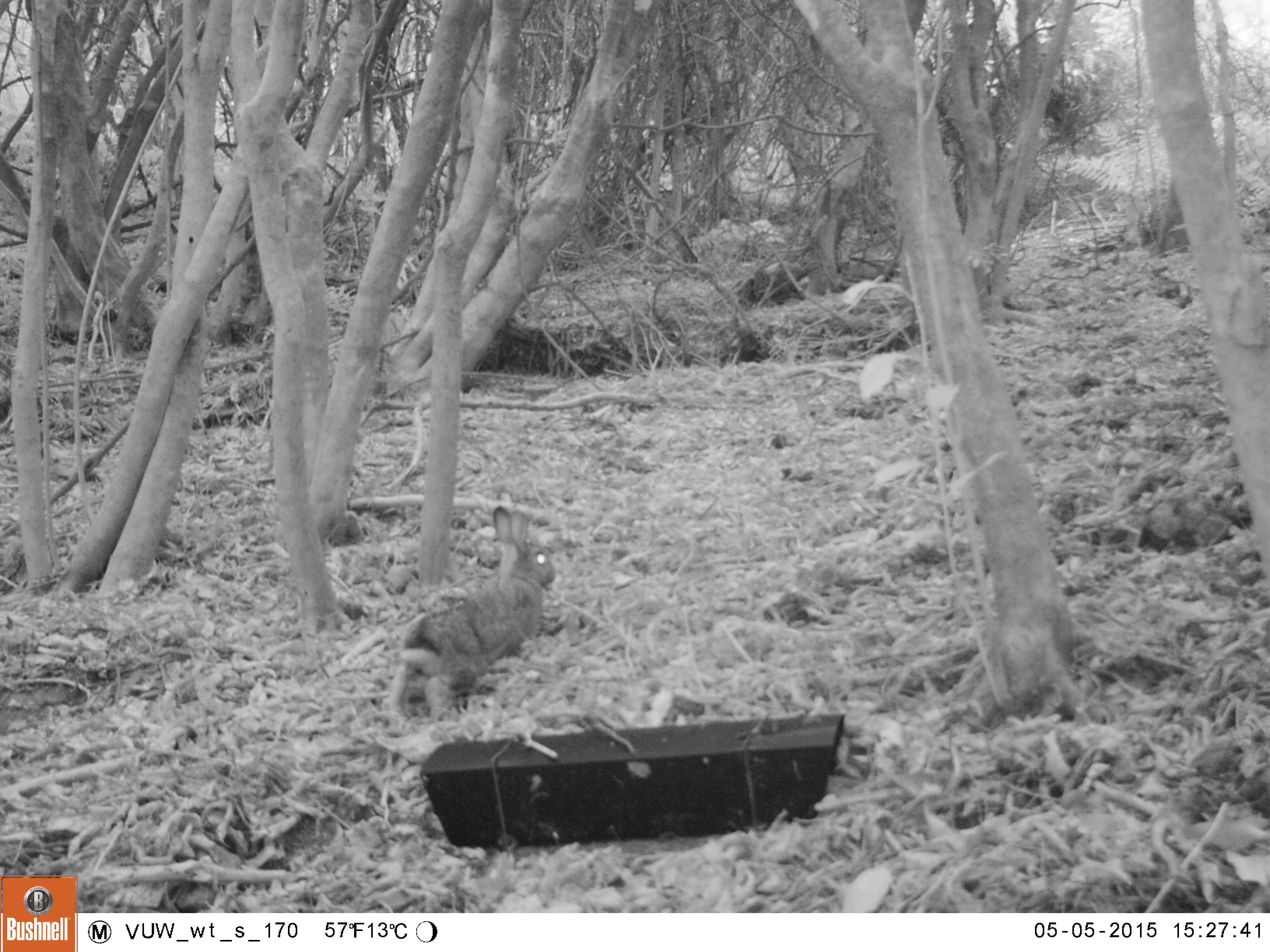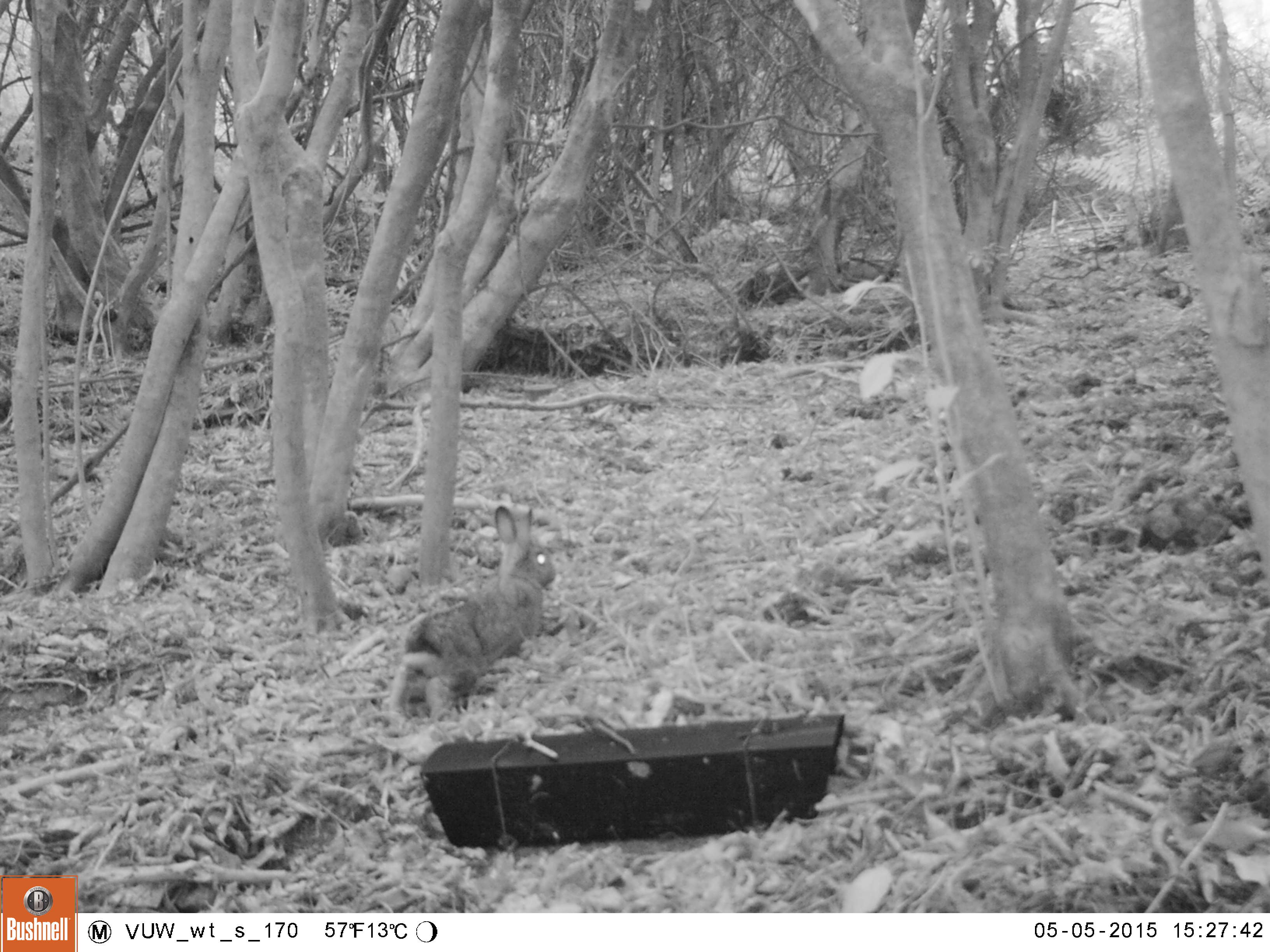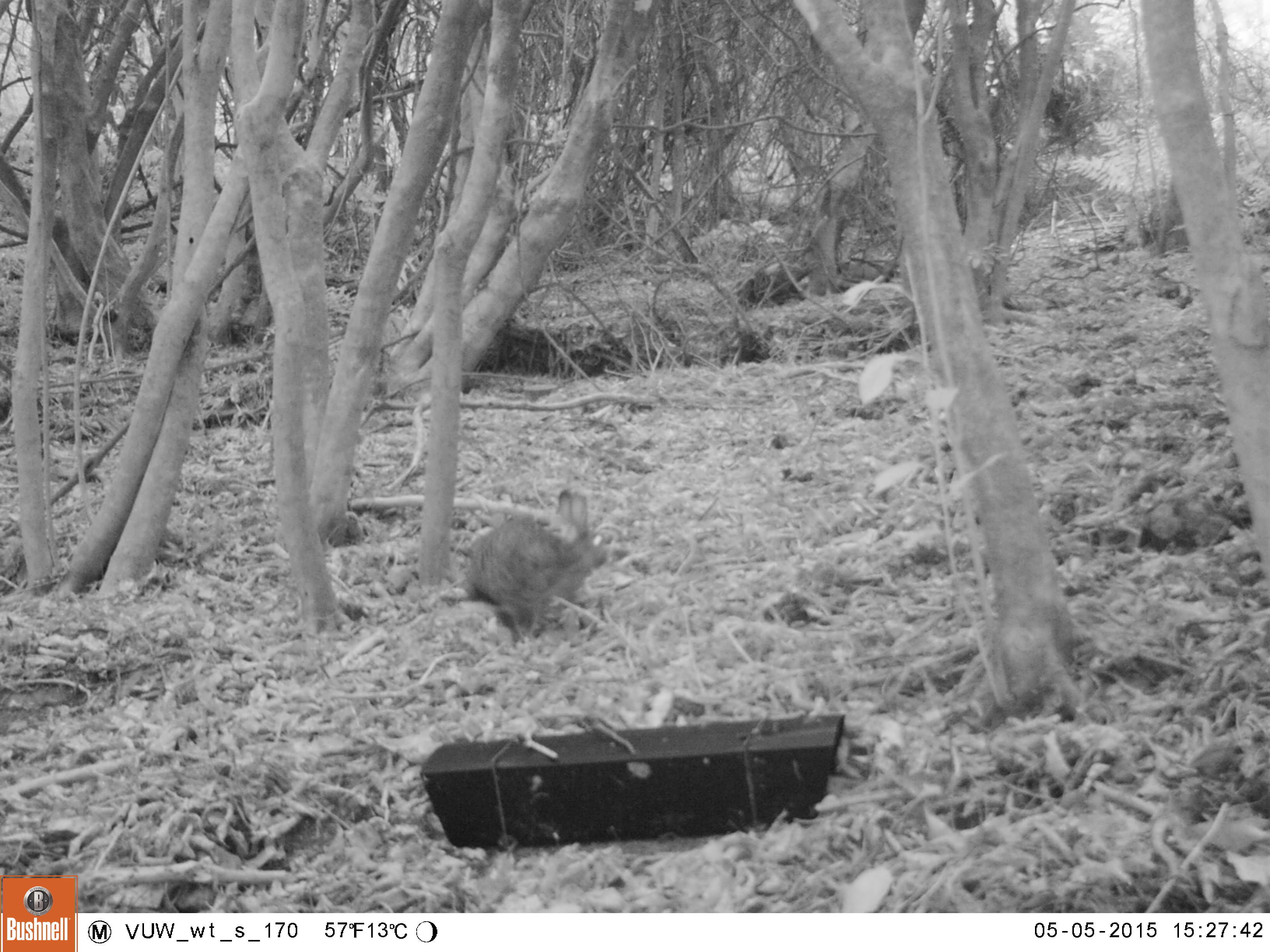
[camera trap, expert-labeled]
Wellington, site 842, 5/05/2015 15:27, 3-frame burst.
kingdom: Animalia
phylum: Chordata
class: Mammalia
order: Lagomorpha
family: Leporidae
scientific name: Leporidae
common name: rabbit